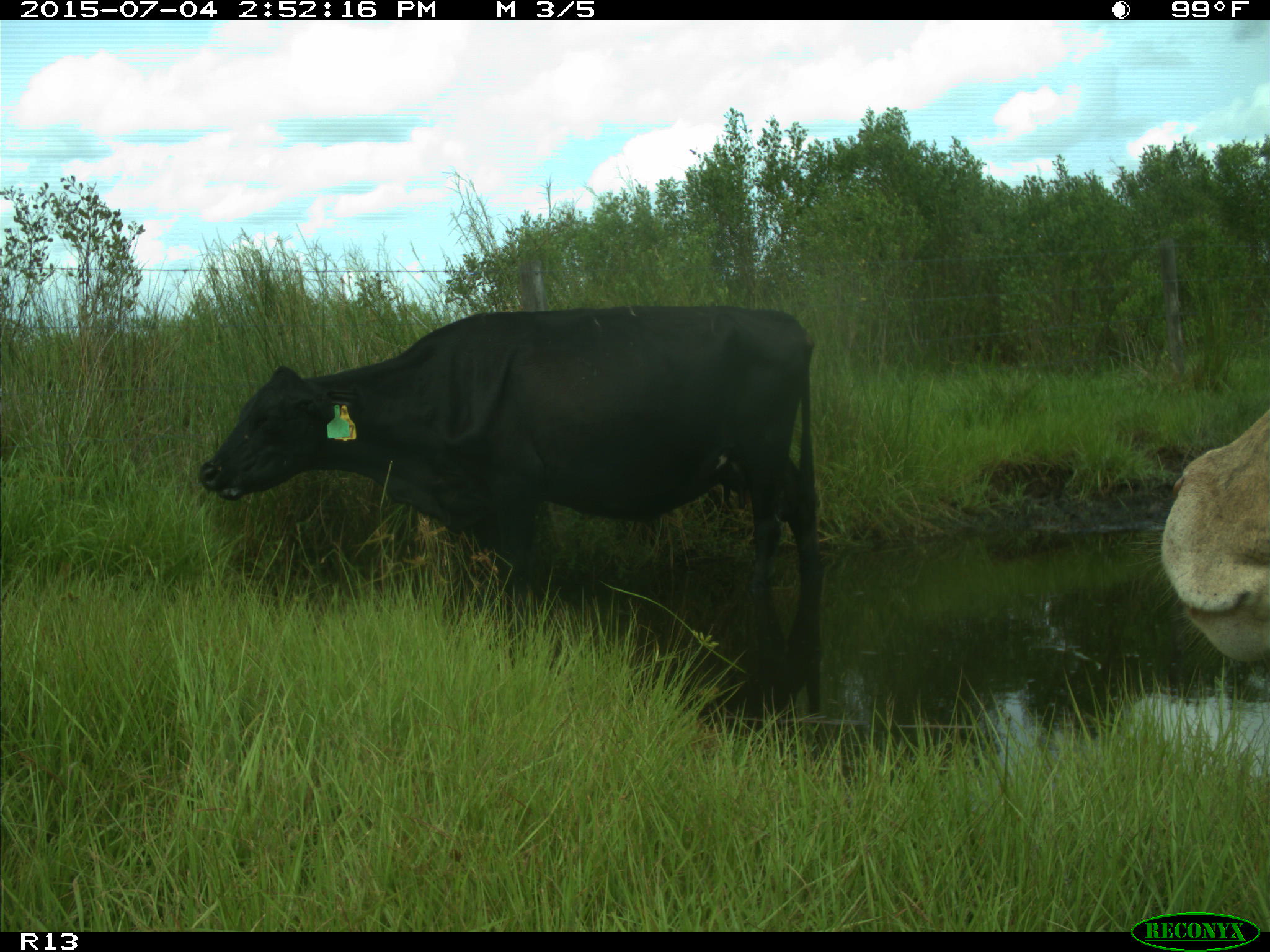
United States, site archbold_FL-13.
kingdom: Animalia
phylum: Chordata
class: Mammalia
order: Artiodactyla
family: Bovidae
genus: Bos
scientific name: Bos taurus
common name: domestic cow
Bos taurus (domestic cow).